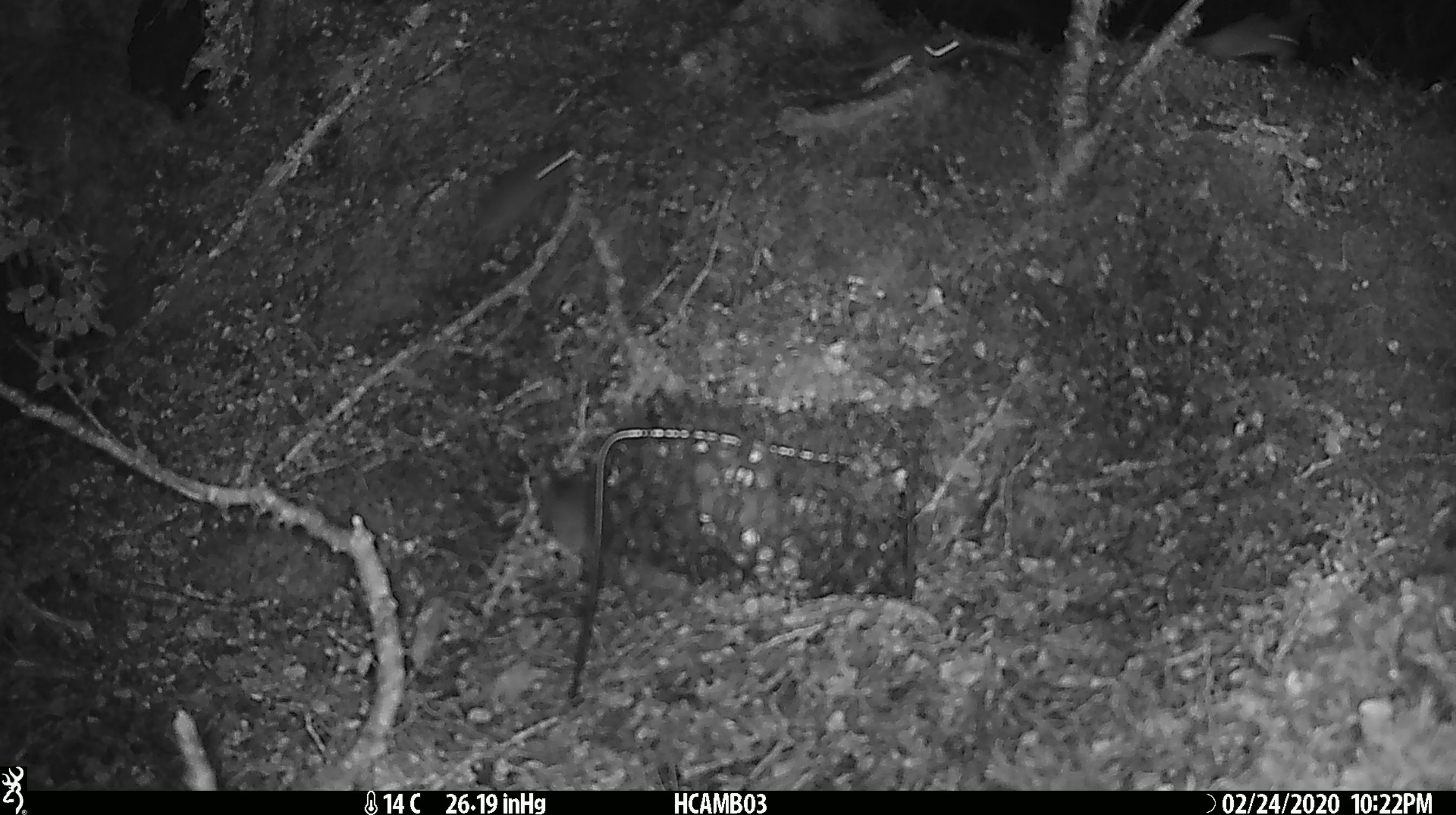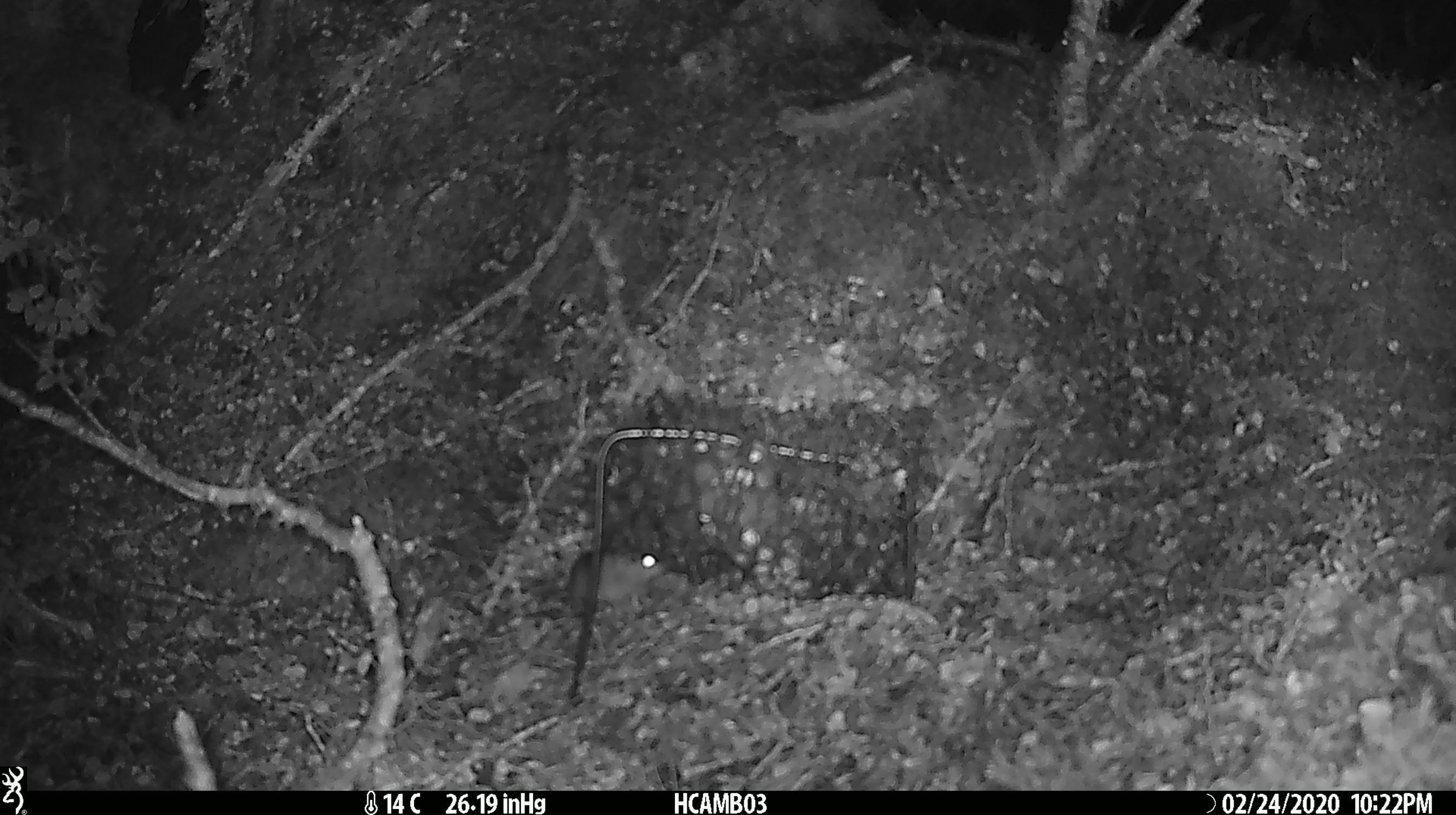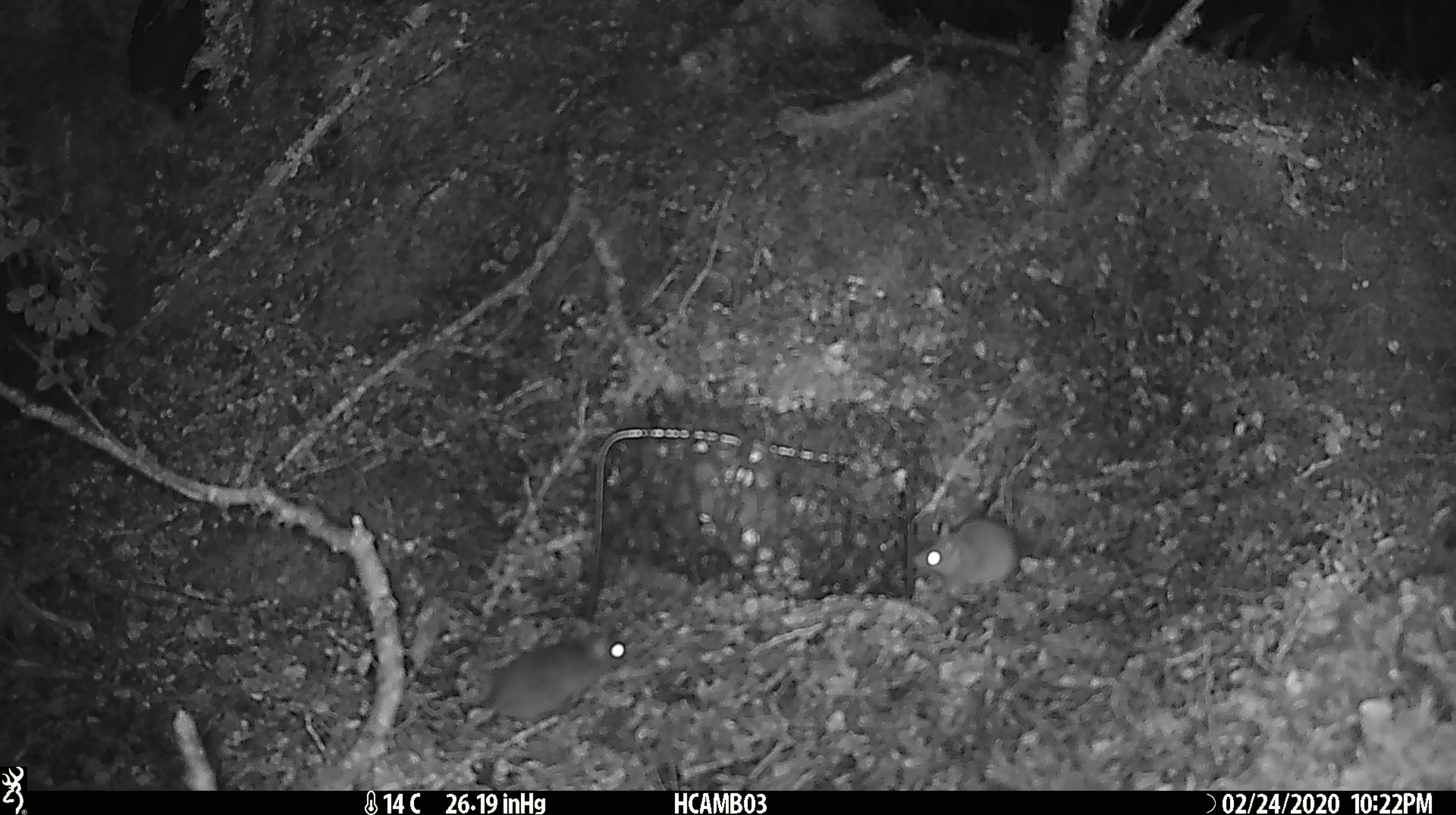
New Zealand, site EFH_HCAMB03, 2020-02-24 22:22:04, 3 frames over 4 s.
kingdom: Animalia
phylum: Chordata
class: Mammalia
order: Rodentia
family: Muridae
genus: Mus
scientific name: Mus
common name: mouse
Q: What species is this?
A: Mouse (Mus).